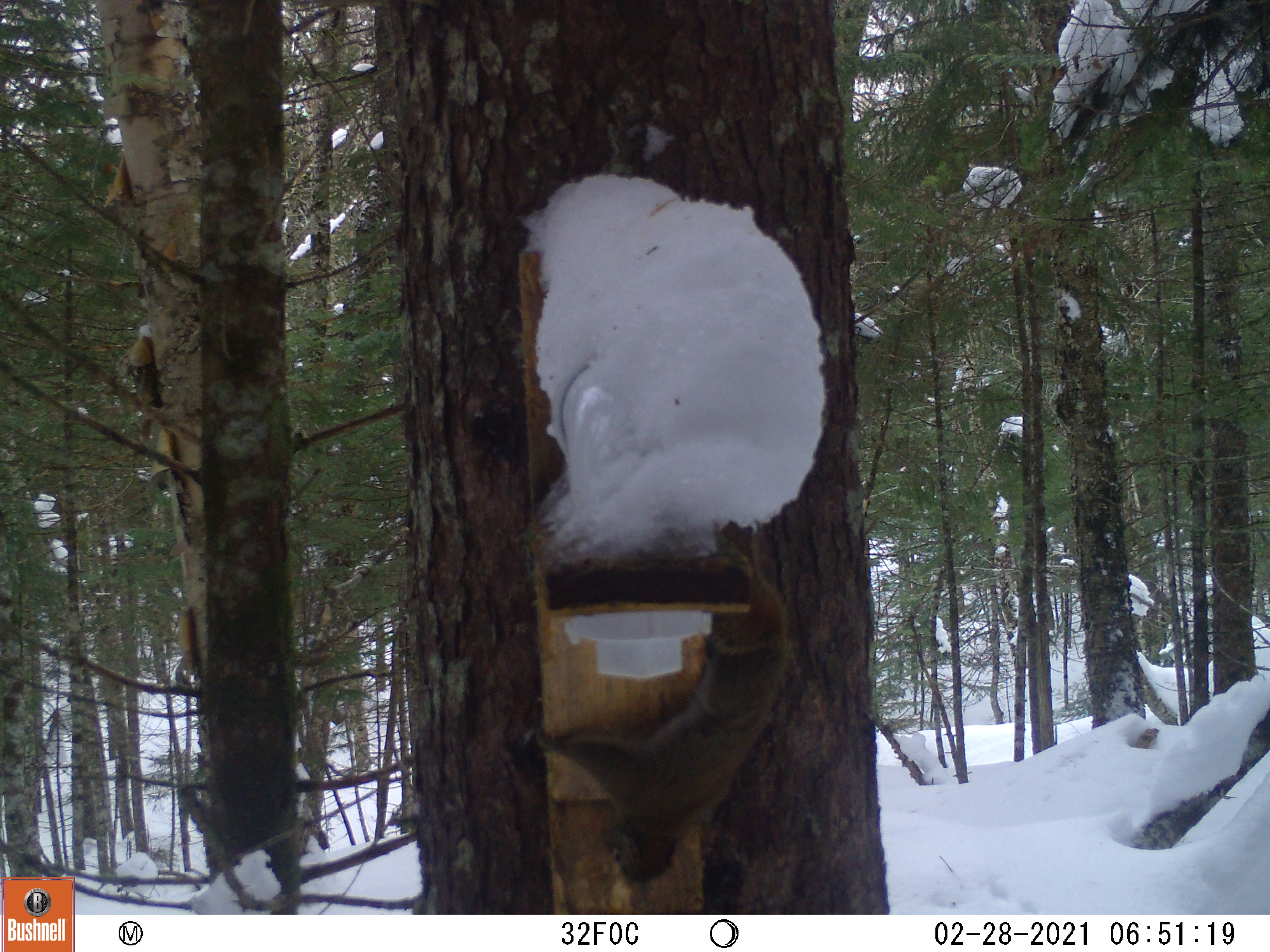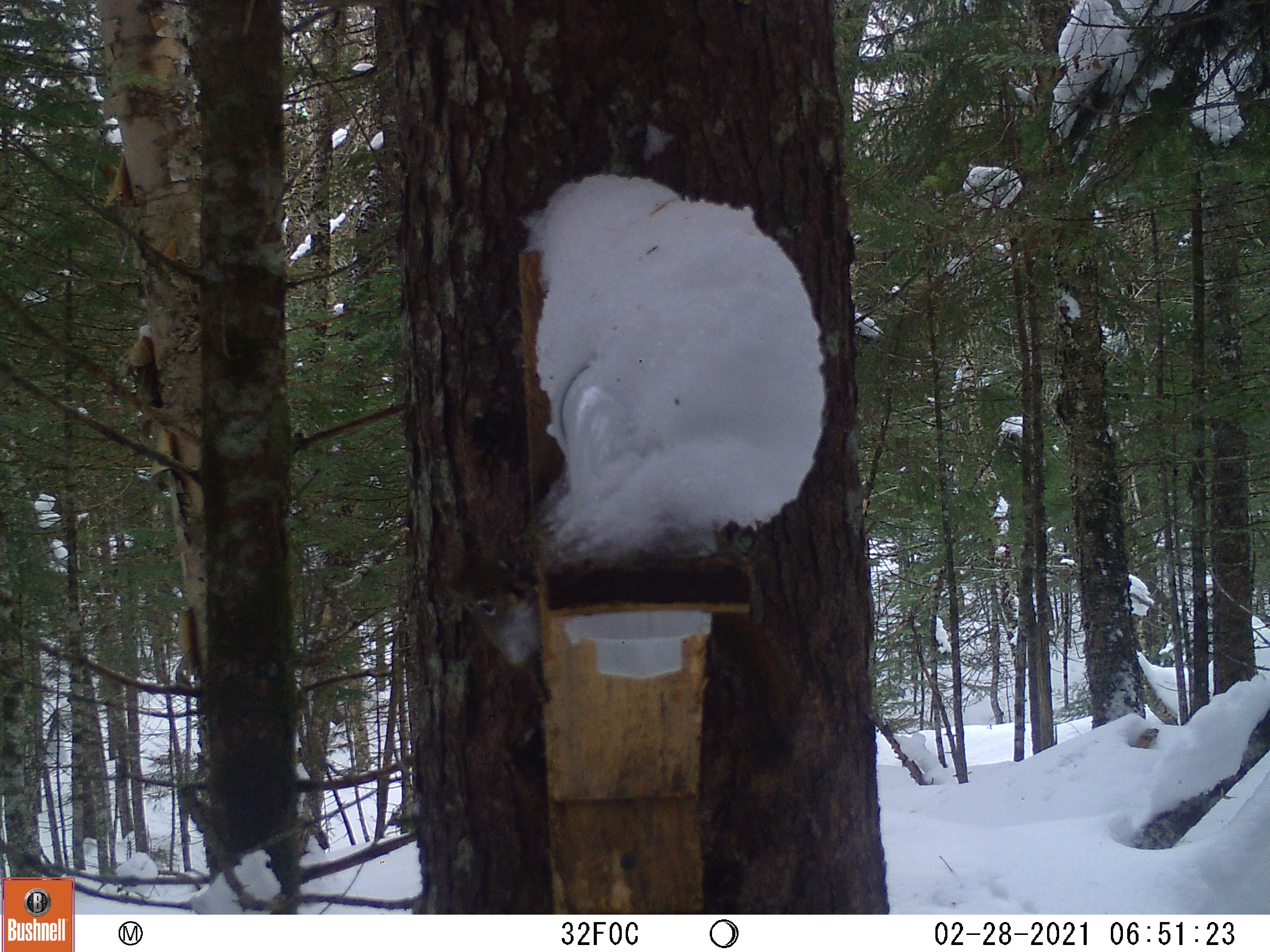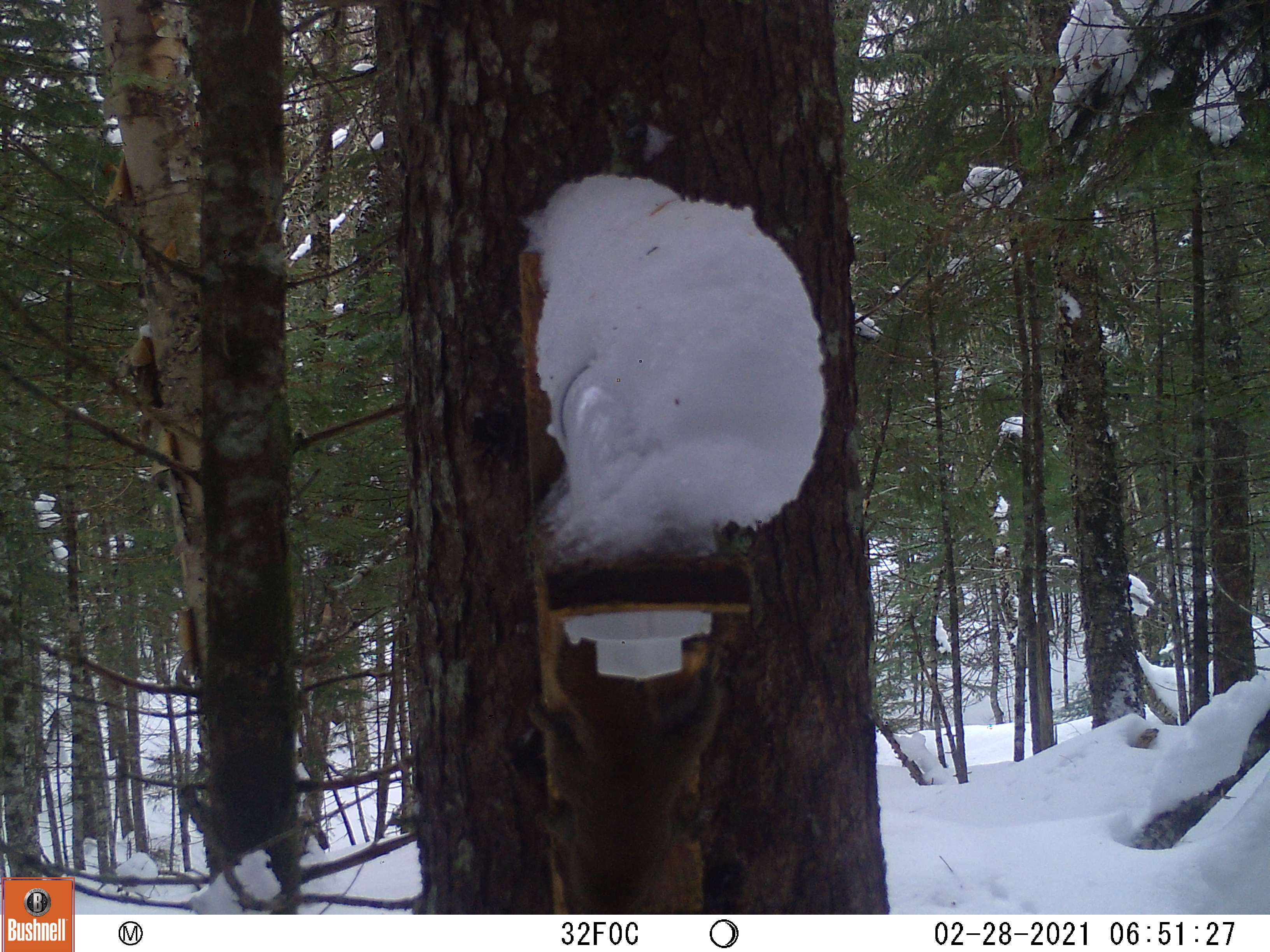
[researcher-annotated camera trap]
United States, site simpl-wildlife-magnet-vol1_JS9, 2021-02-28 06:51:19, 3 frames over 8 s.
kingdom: Animalia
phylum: Chordata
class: Mammalia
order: Rodentia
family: Sciuridae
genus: Tamiasciurus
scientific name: Tamiasciurus hudsonicus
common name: red squirrel